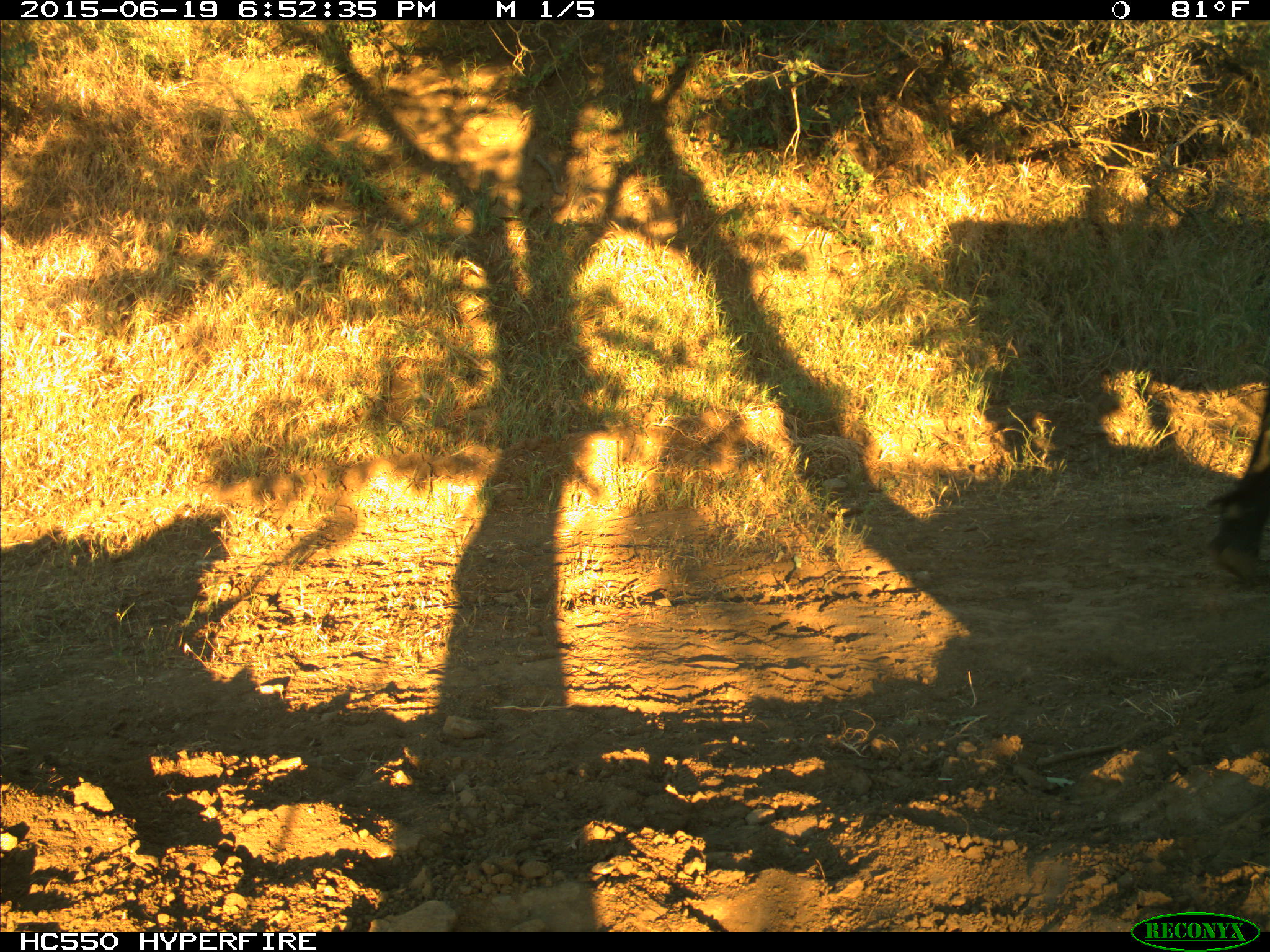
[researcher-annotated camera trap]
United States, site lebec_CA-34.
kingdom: Animalia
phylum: Chordata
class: Mammalia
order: Artiodactyla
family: Bovidae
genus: Bos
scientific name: Bos taurus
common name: domestic cow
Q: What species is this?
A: Bos taurus (domestic cow).